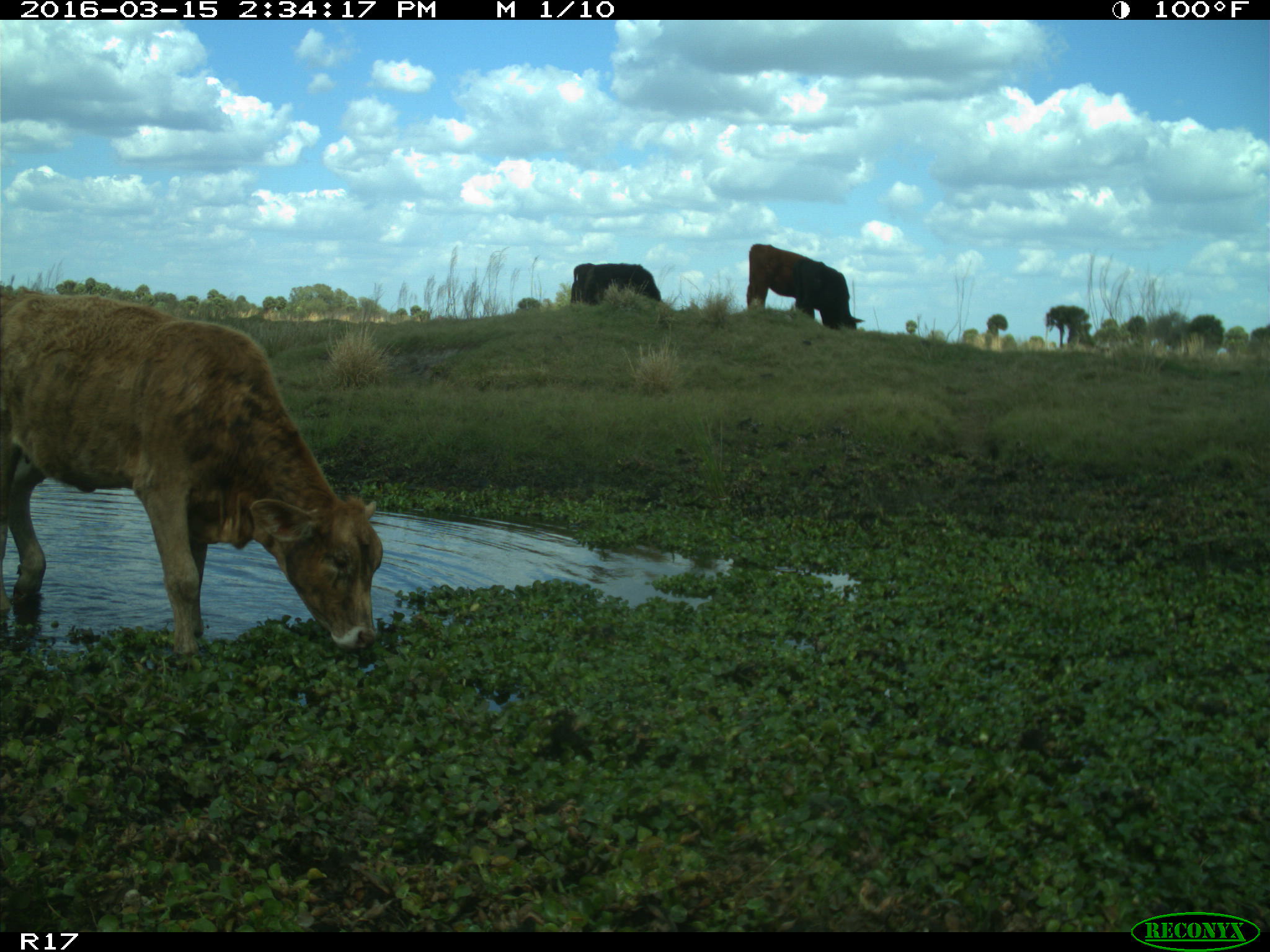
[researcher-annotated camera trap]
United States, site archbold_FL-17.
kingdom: Animalia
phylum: Chordata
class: Mammalia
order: Artiodactyla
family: Bovidae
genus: Bos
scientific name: Bos taurus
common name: domestic cow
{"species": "Bos taurus (domestic cow)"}